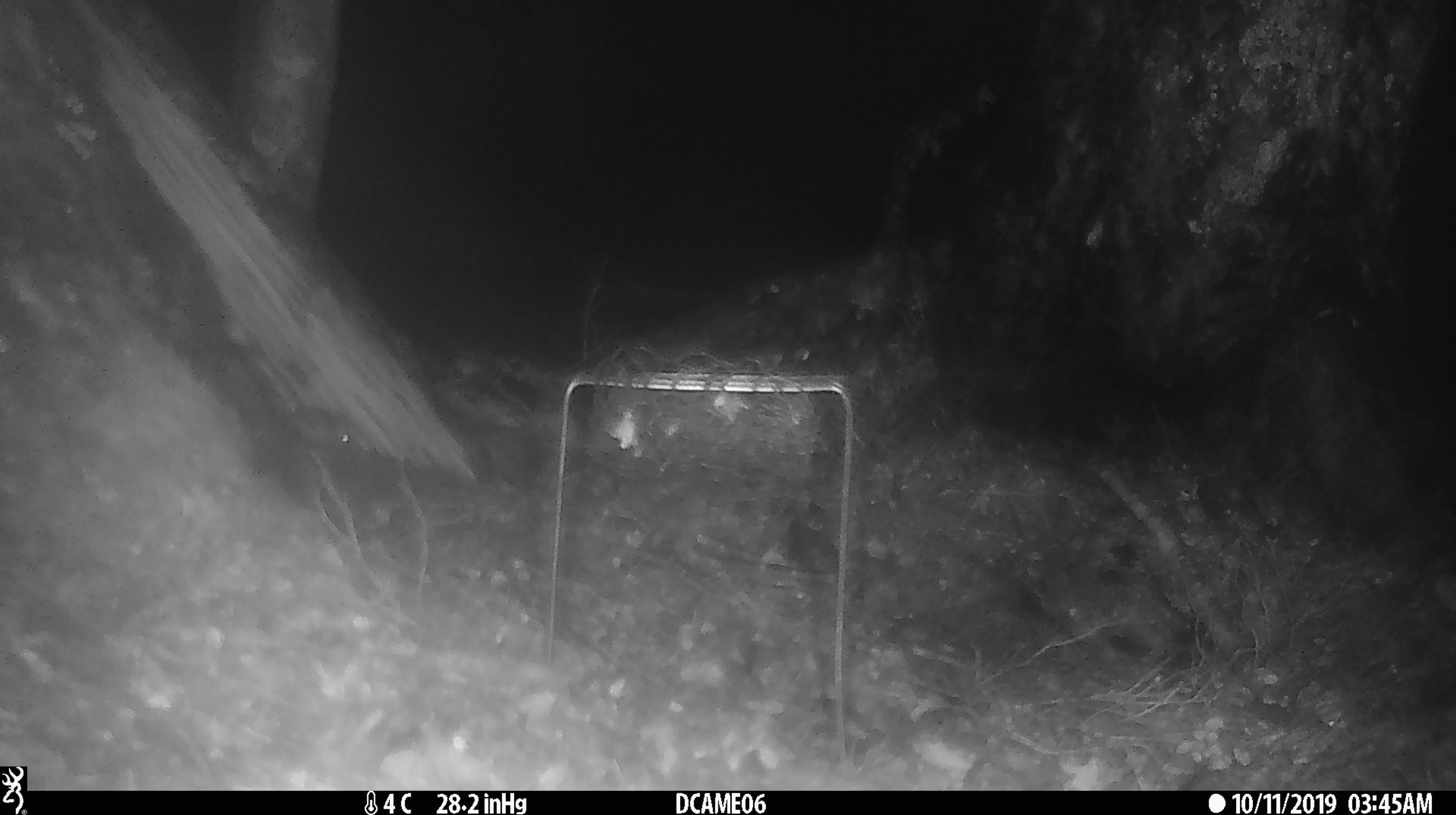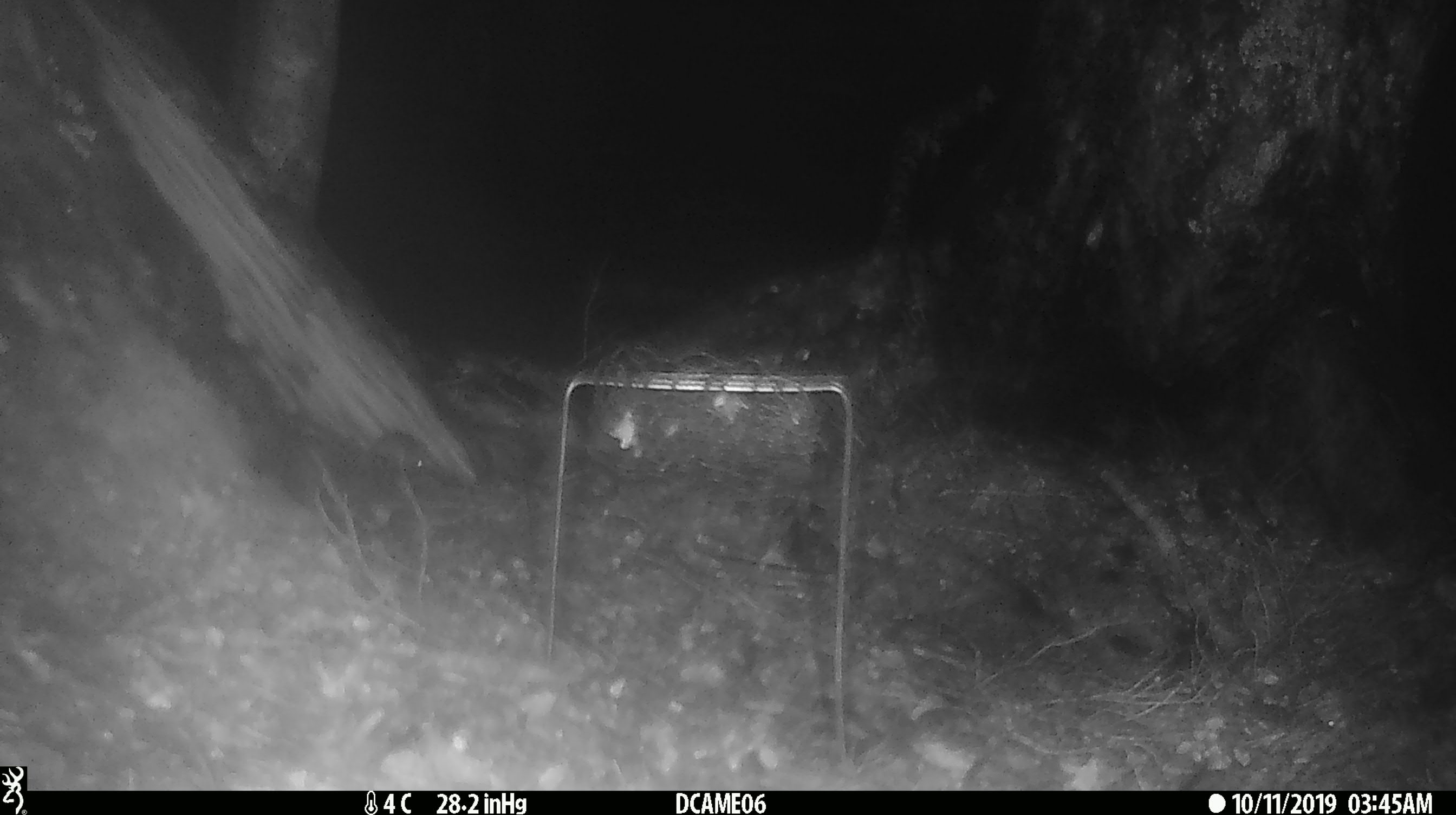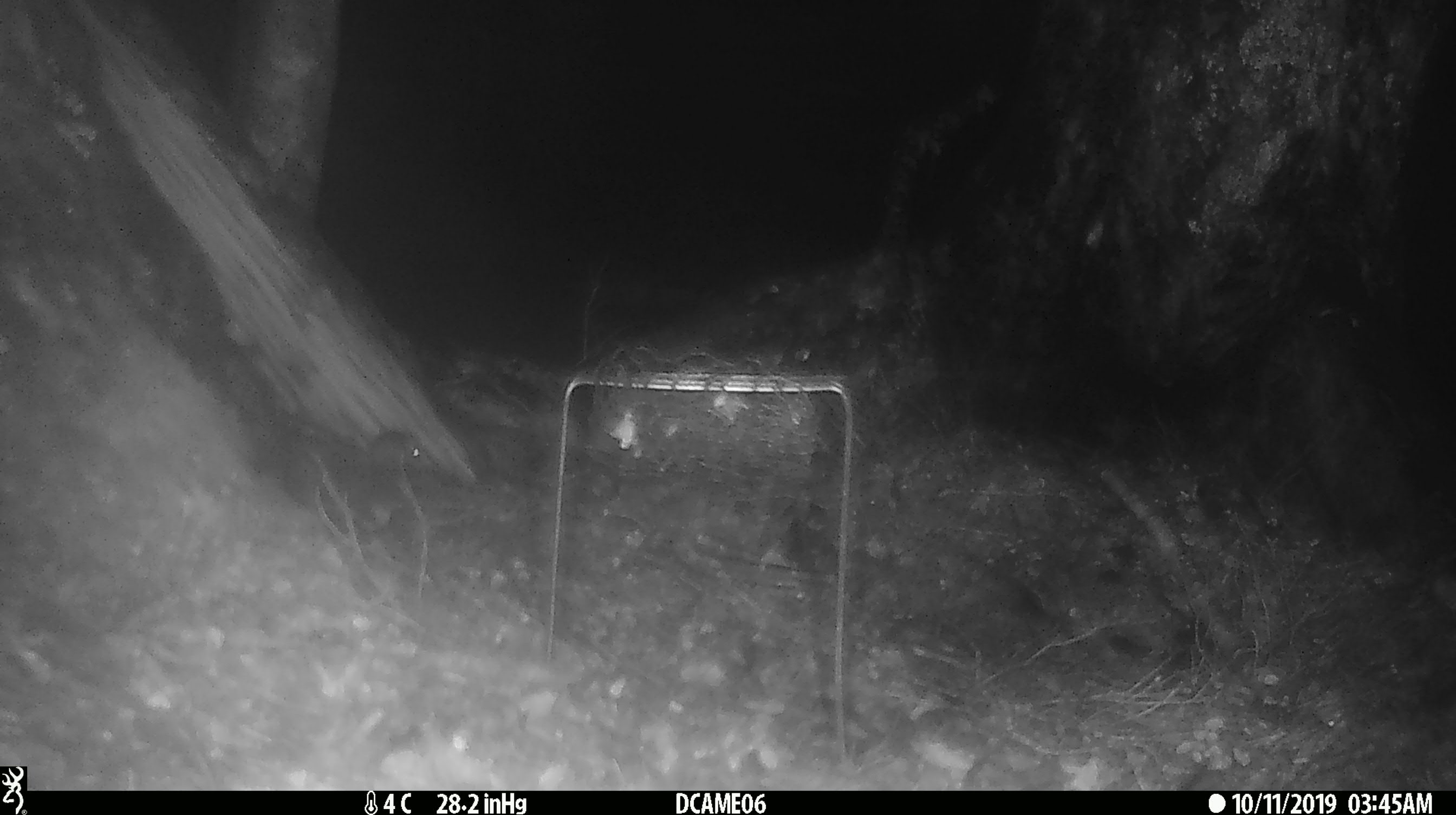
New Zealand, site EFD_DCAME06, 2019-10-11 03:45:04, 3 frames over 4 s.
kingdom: Animalia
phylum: Chordata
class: Mammalia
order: Rodentia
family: Muridae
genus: Mus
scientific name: Mus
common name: mouse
Mouse (Mus).